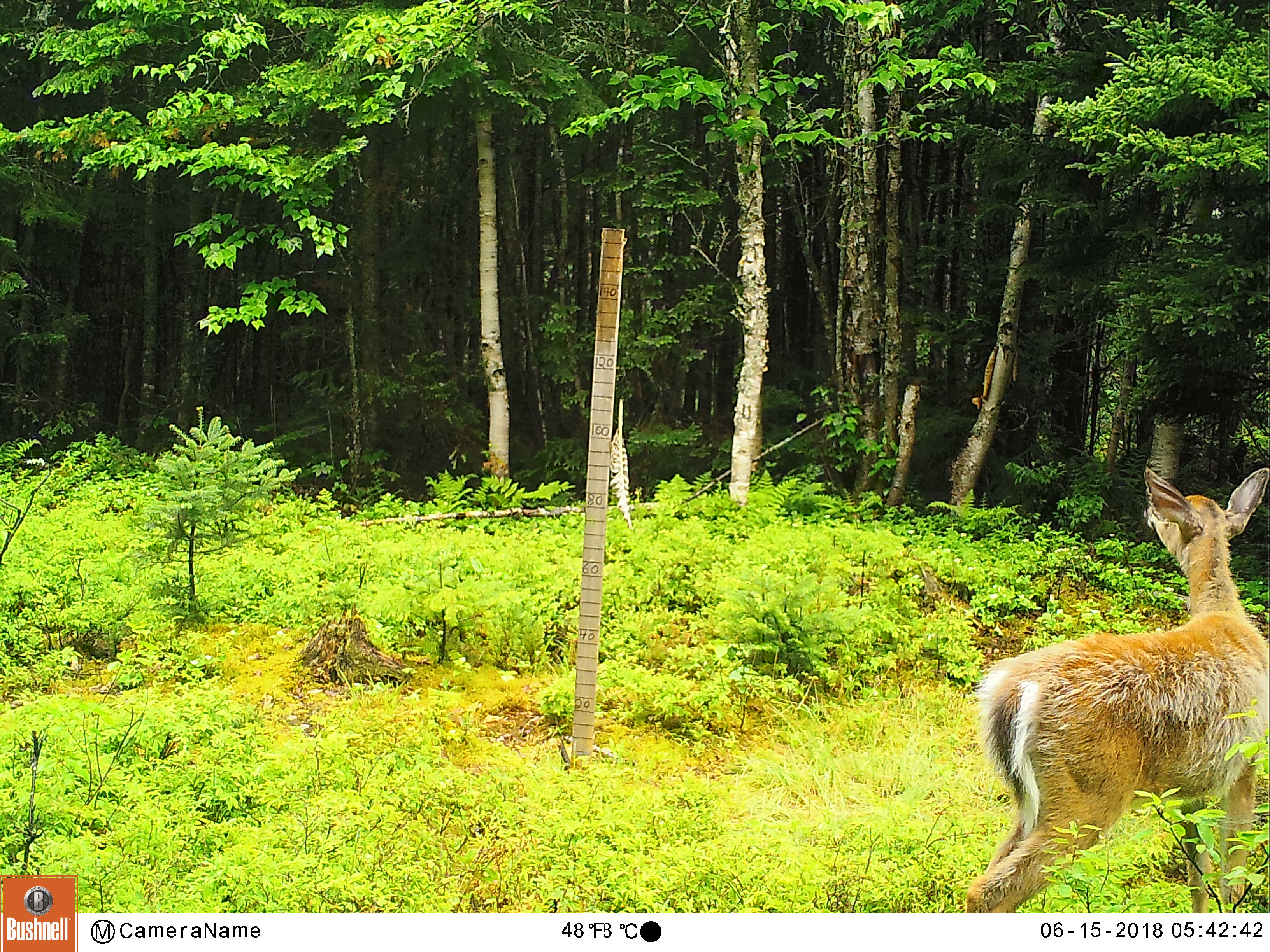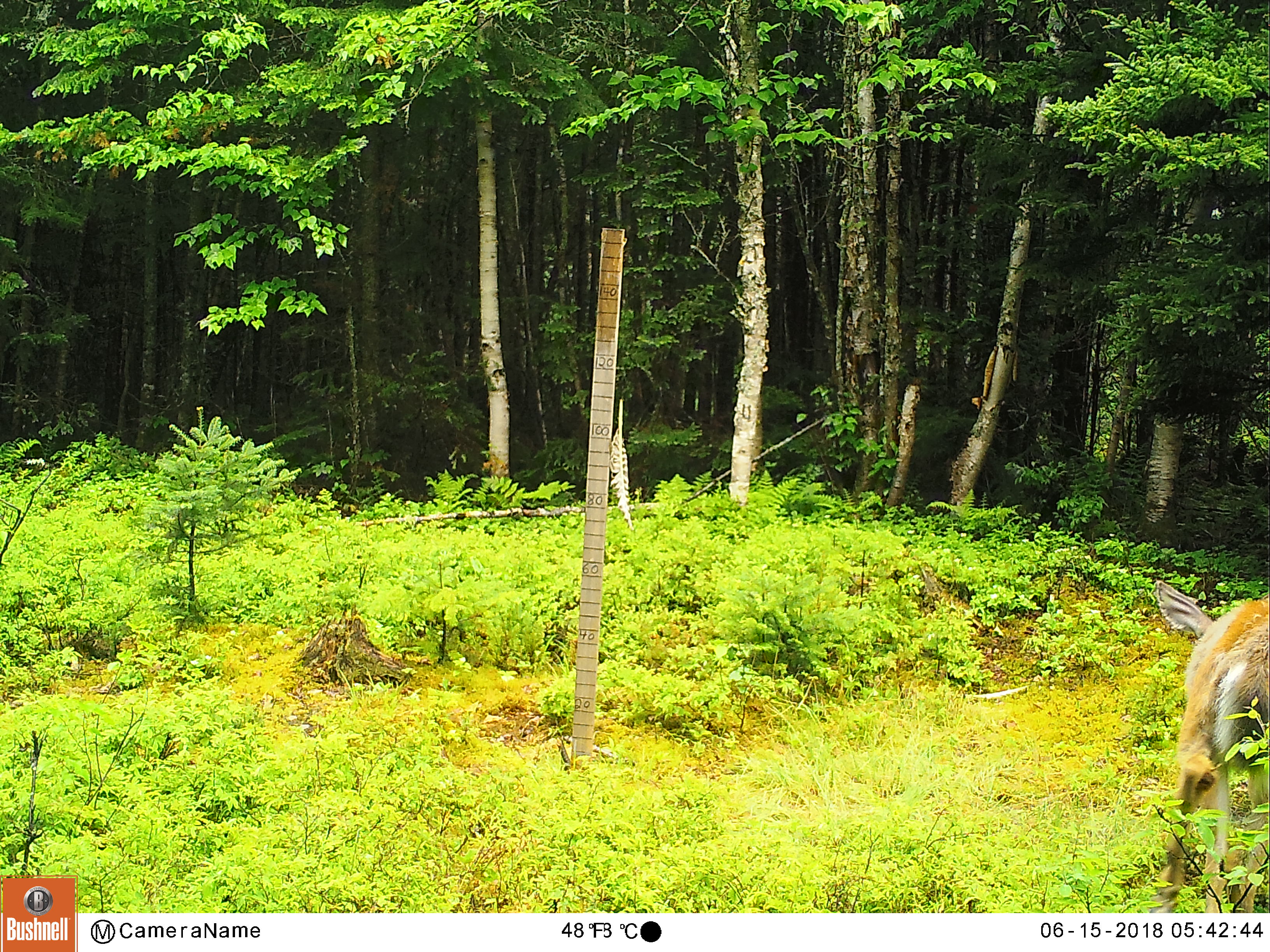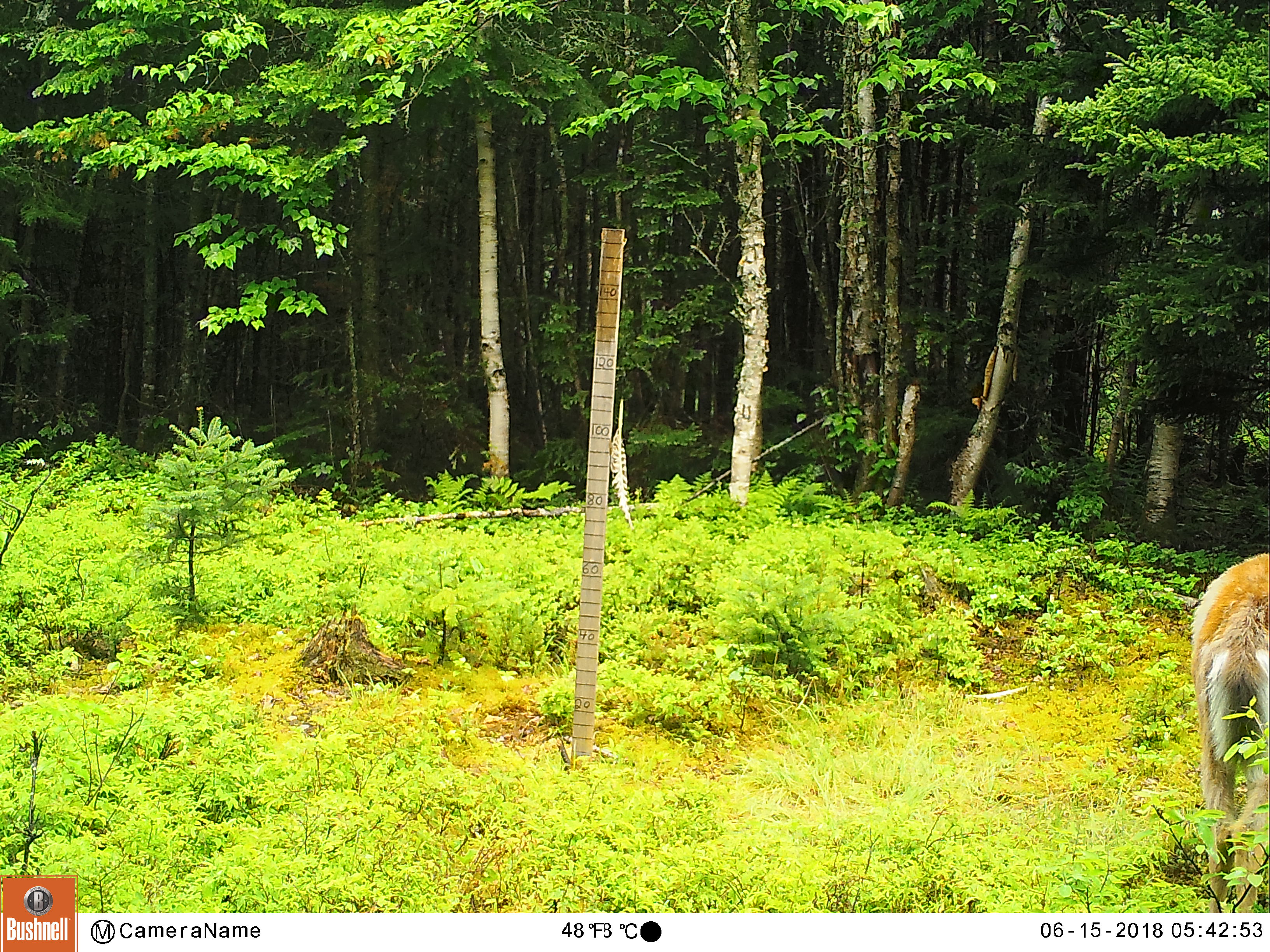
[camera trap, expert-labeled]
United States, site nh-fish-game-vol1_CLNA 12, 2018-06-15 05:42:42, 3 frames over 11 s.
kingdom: Animalia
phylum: Chordata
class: Mammalia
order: Artiodactyla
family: Cervidae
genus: Odocoileus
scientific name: Odocoileus virginianus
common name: white-tailed deer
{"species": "white-tailed deer (Odocoileus virginianus)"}